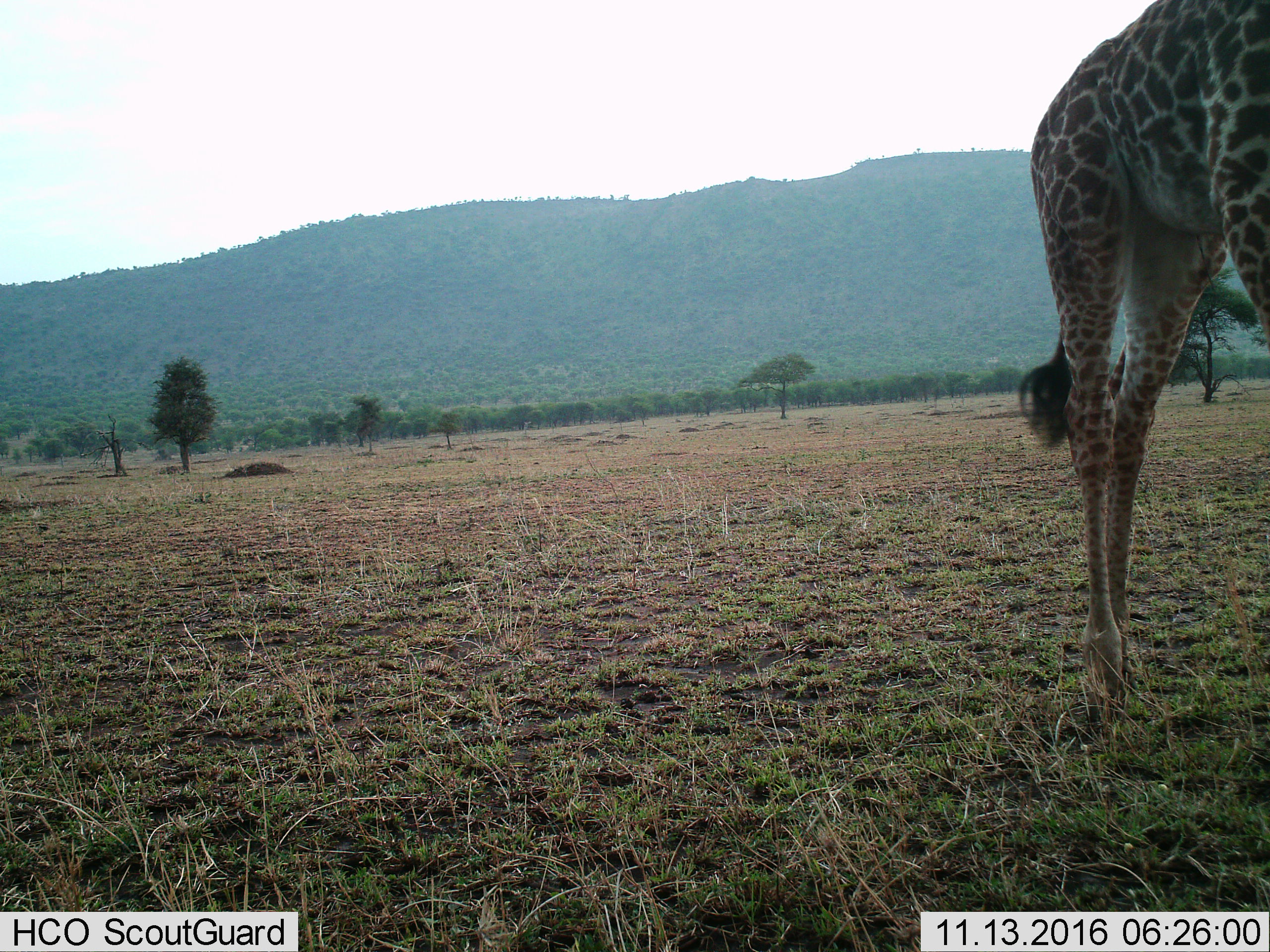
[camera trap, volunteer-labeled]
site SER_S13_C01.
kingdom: Animalia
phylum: Chordata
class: Mammalia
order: Artiodactyla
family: Giraffidae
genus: Giraffa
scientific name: Giraffa camelopardalis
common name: giraffe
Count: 1.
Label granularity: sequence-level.